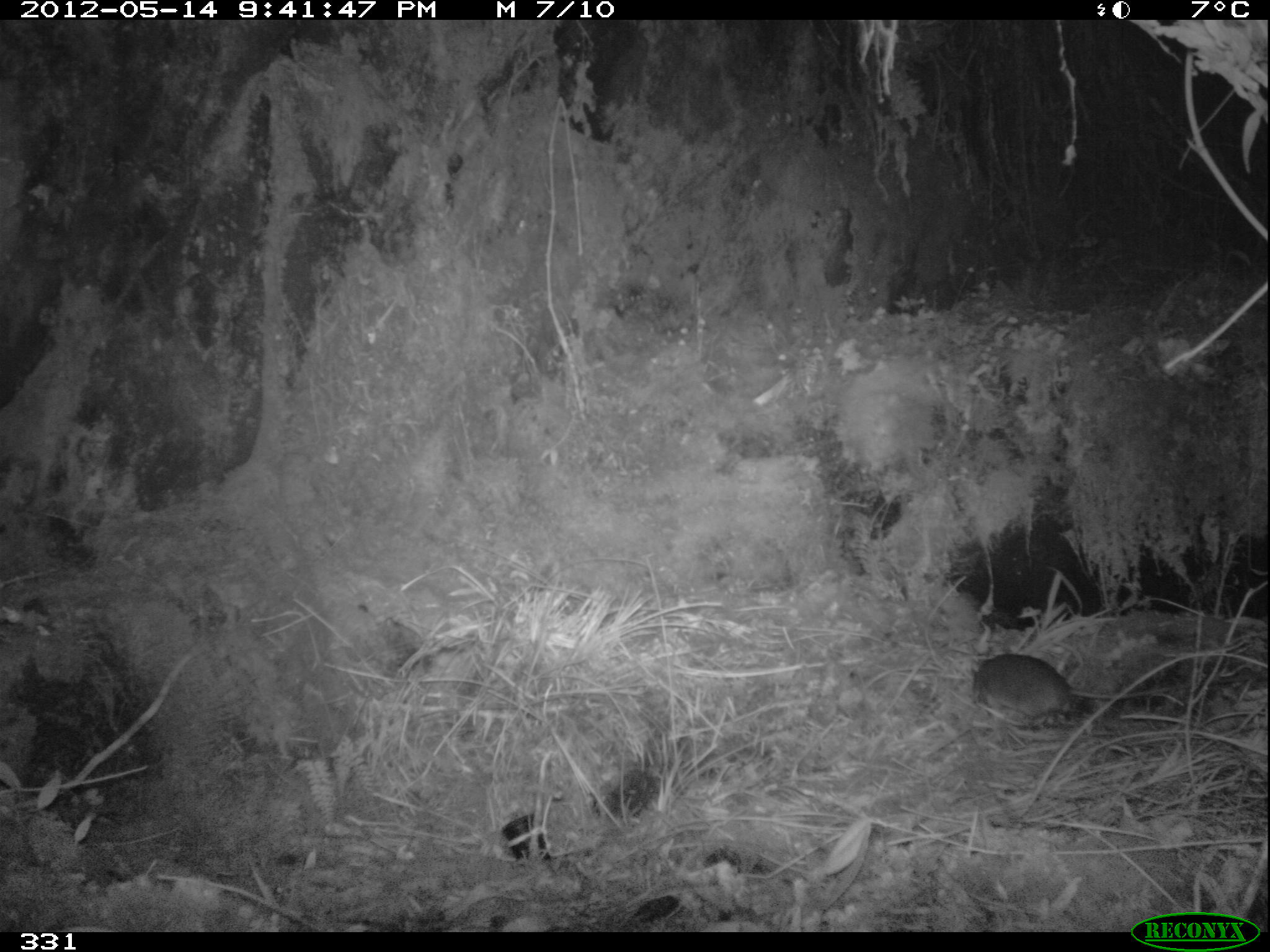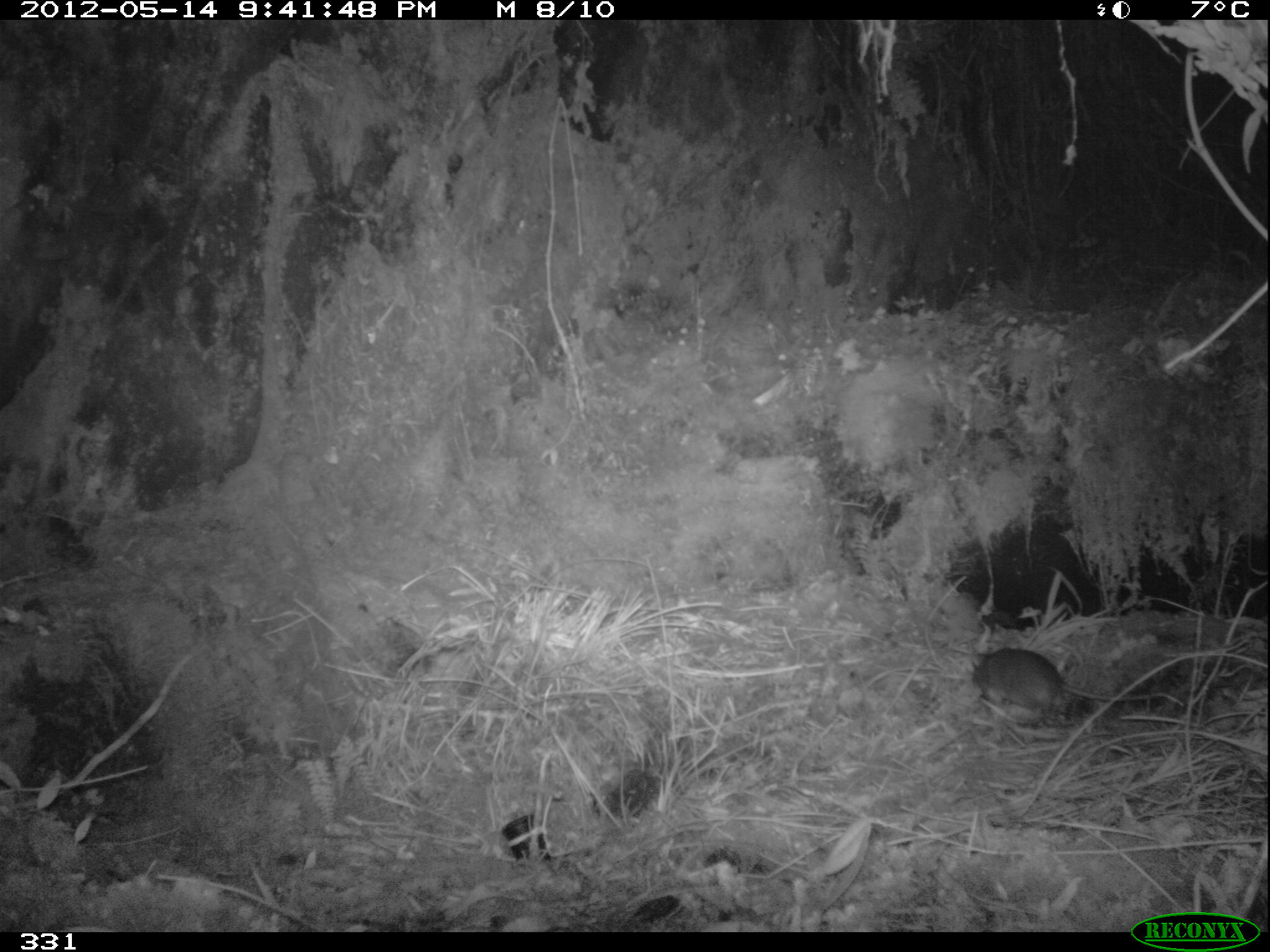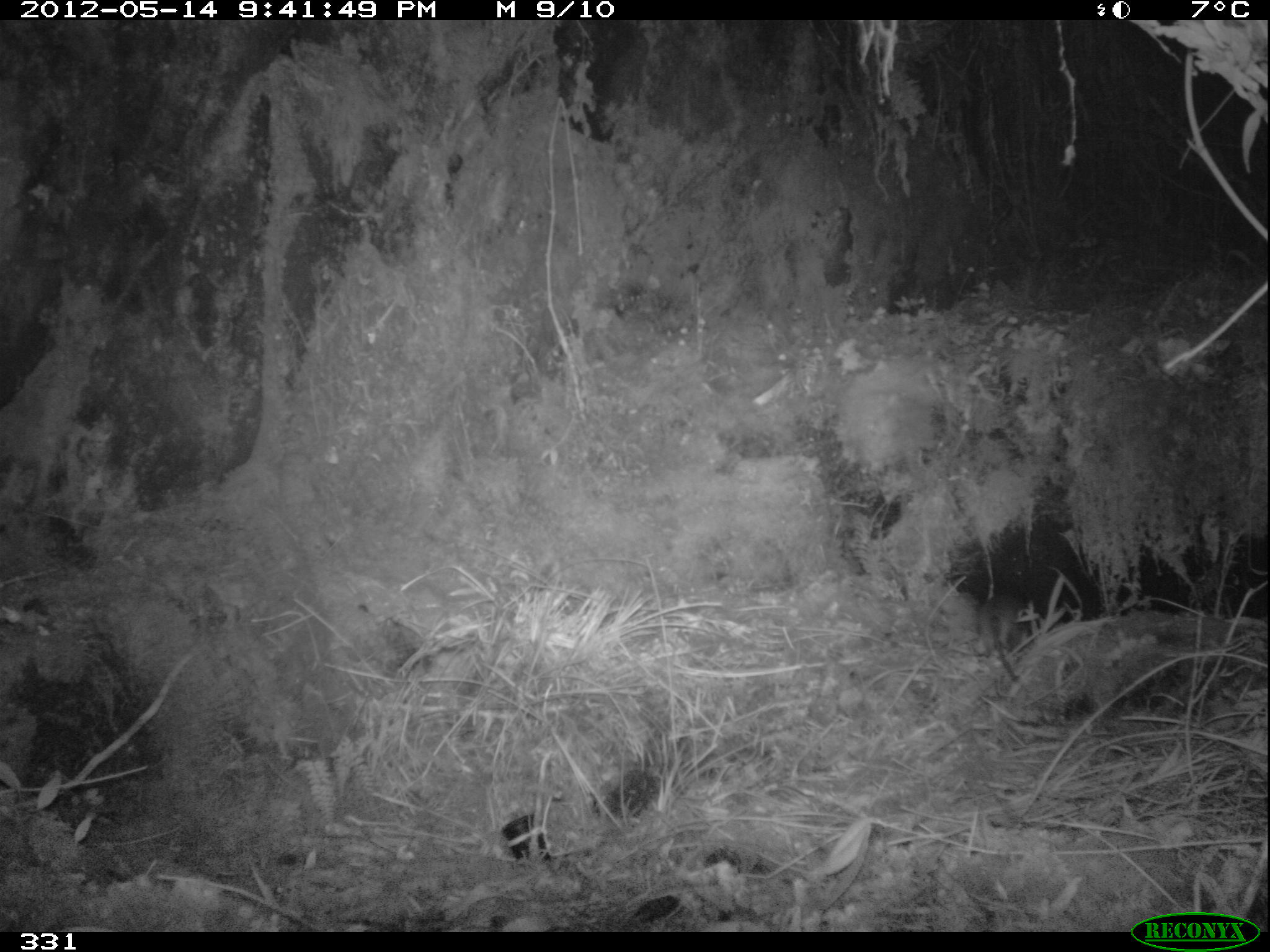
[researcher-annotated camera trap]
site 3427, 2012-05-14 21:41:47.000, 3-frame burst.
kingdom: Animalia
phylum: Chordata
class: Mammalia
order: Rodentia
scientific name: Rodentia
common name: rodents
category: unknown rodent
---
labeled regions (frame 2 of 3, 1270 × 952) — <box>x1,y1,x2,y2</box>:
unknown rodent: <box>972,649,1183,712</box>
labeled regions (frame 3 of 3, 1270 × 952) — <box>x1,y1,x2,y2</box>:
unknown rodent: <box>976,590,1027,697</box>